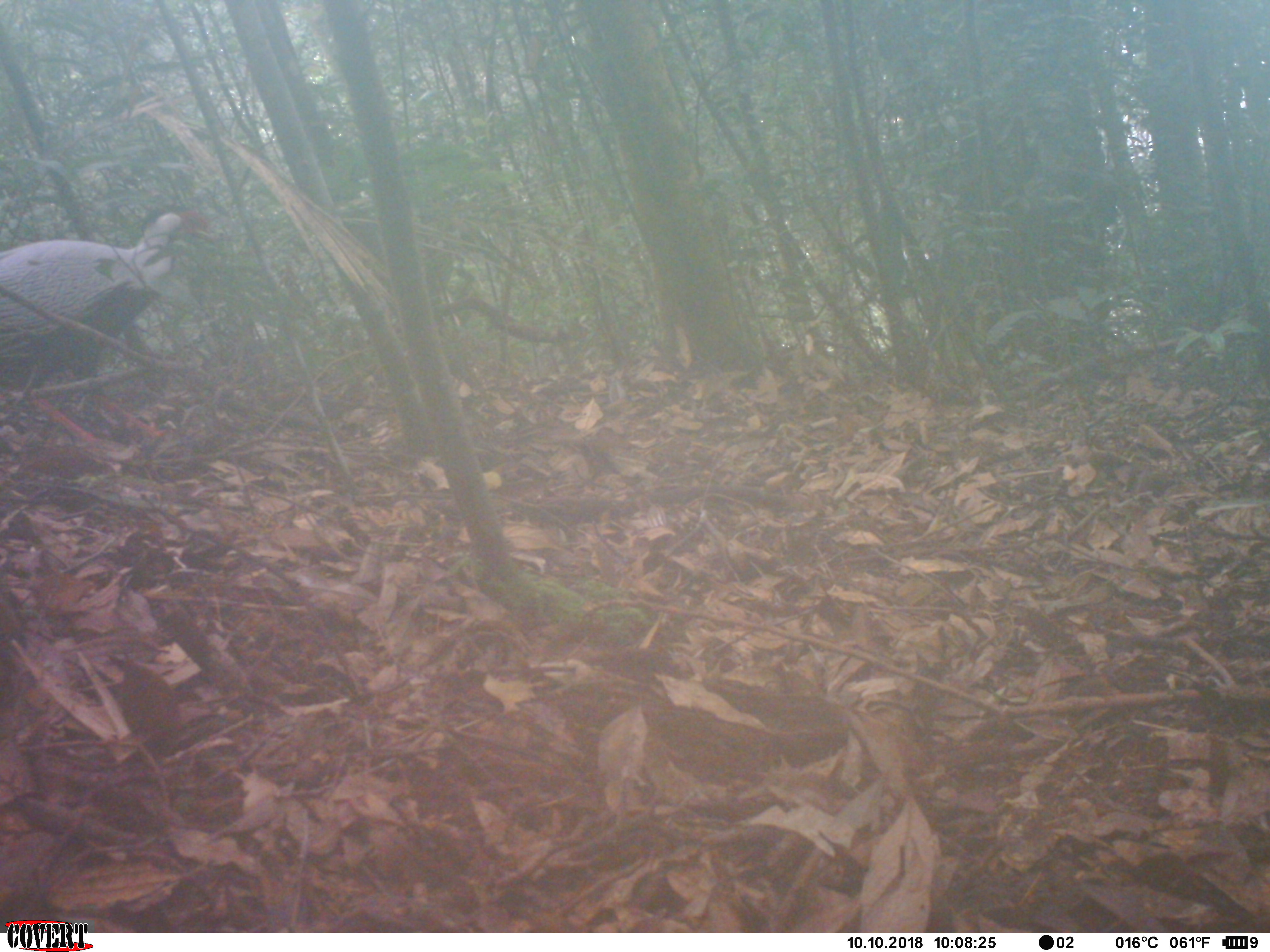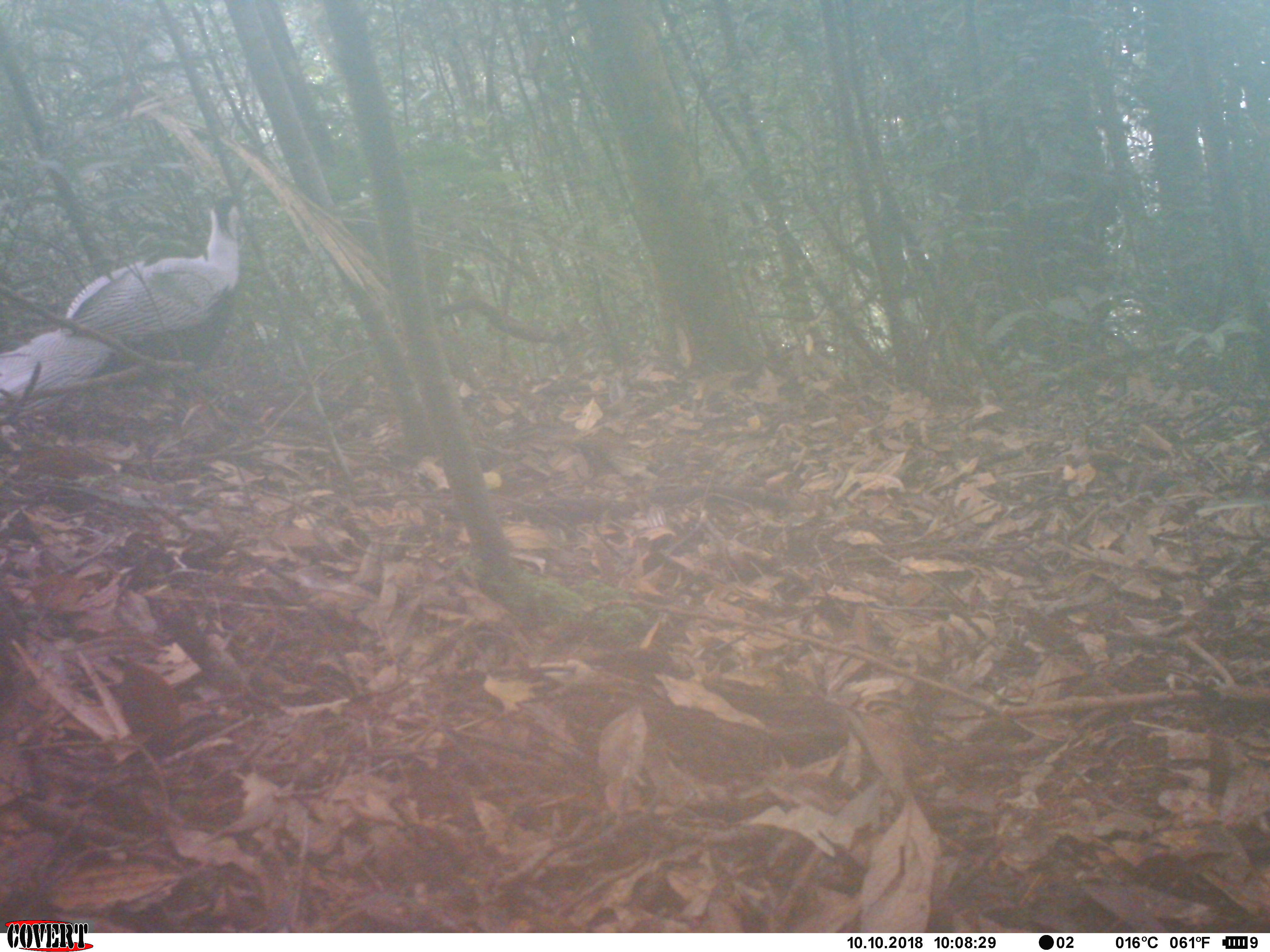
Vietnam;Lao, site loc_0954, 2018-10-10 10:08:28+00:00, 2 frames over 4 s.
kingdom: Animalia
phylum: Chordata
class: Aves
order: Galliformes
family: Phasianidae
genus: Lophura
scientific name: Lophura nycthemera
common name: silver pheasant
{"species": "silver pheasant (Lophura nycthemera)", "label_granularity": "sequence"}